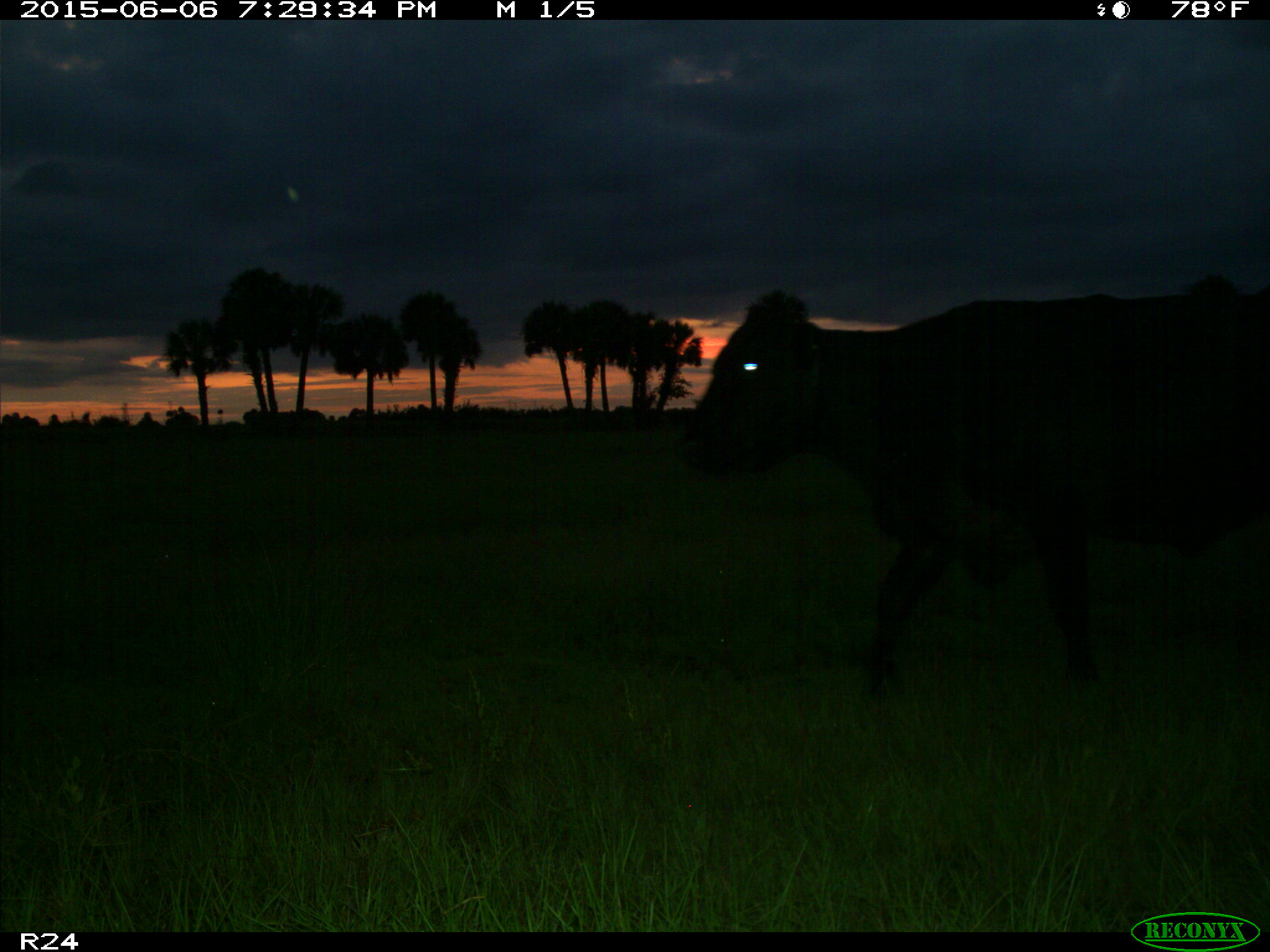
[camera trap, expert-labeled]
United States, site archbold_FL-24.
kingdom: Animalia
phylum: Chordata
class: Mammalia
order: Artiodactyla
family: Bovidae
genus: Bos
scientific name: Bos taurus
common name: domestic cow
Bos taurus (domestic cow).